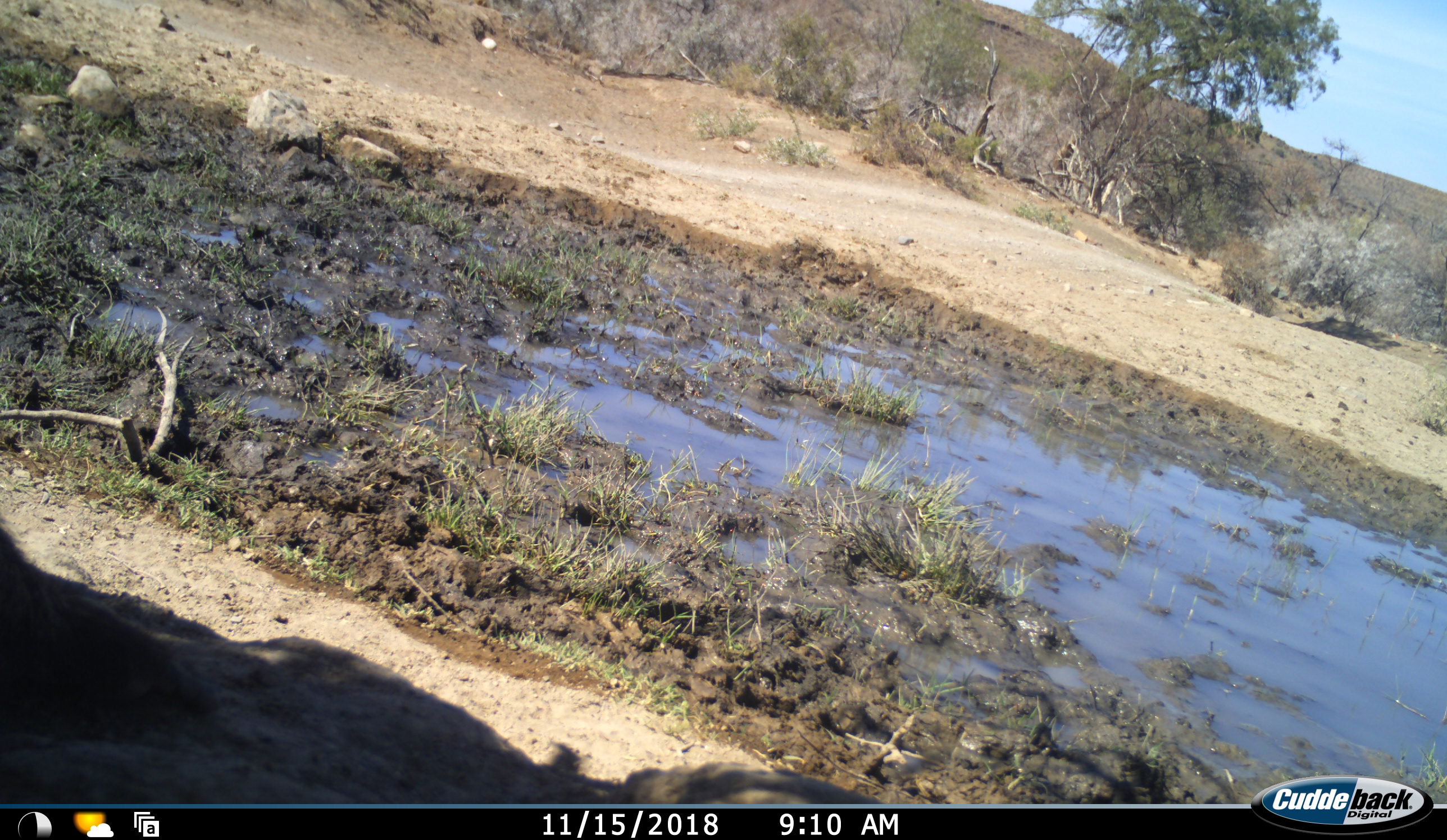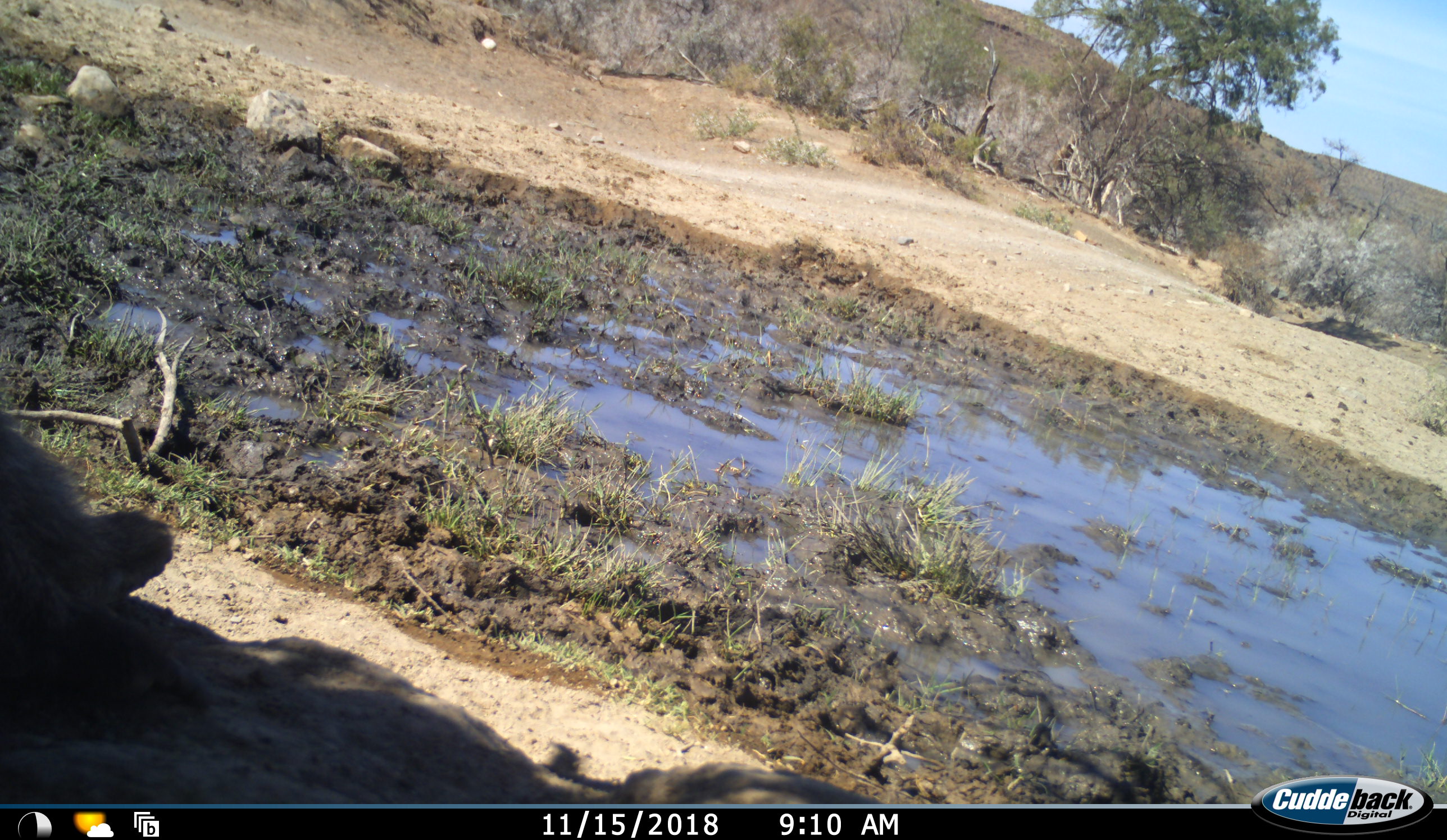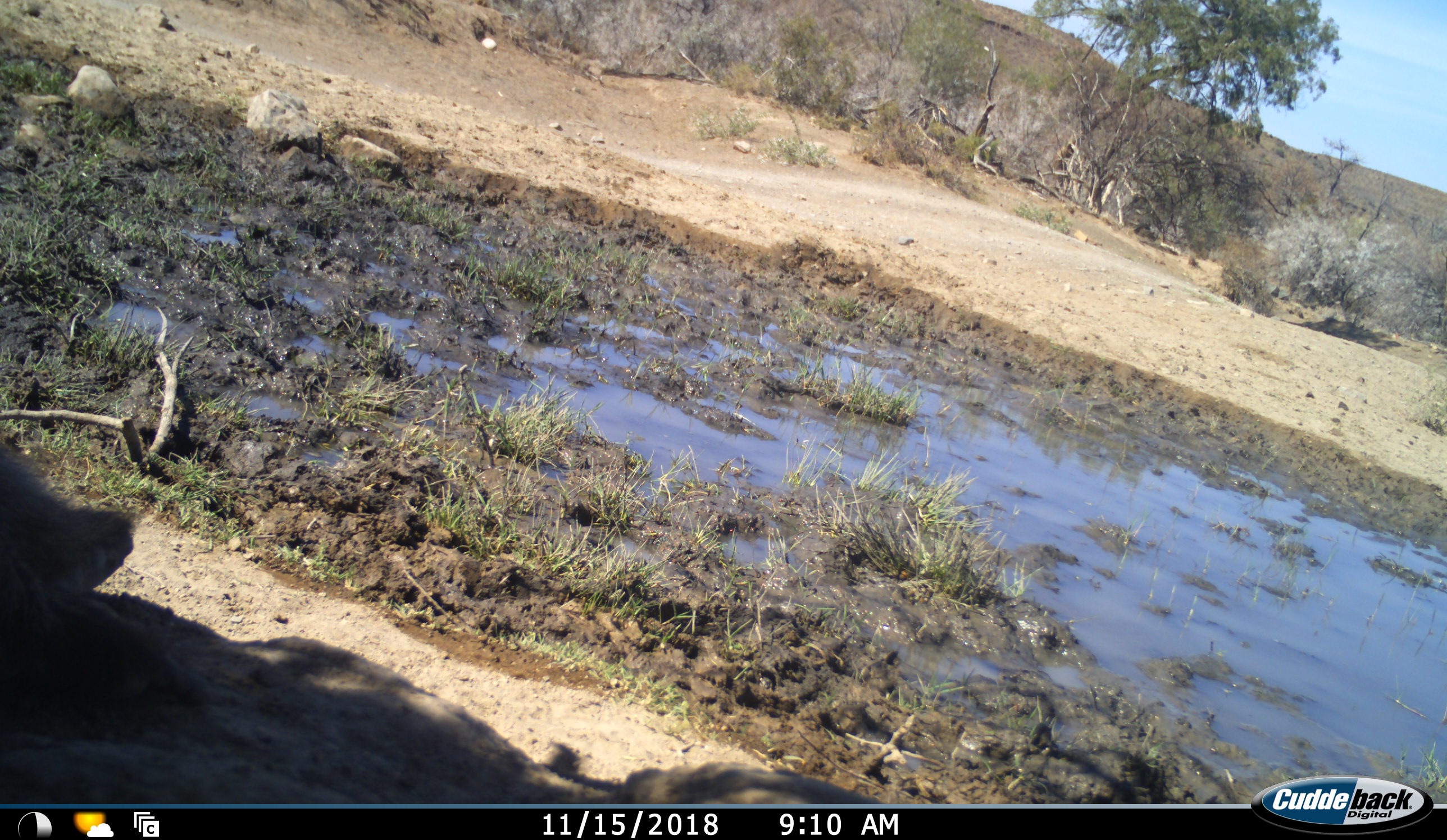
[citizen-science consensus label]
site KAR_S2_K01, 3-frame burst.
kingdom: Animalia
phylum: Chordata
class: Mammalia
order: Primates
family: Cercopithecidae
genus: Papio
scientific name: Papio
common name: baboon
Baboon (Papio), count 1. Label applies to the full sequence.